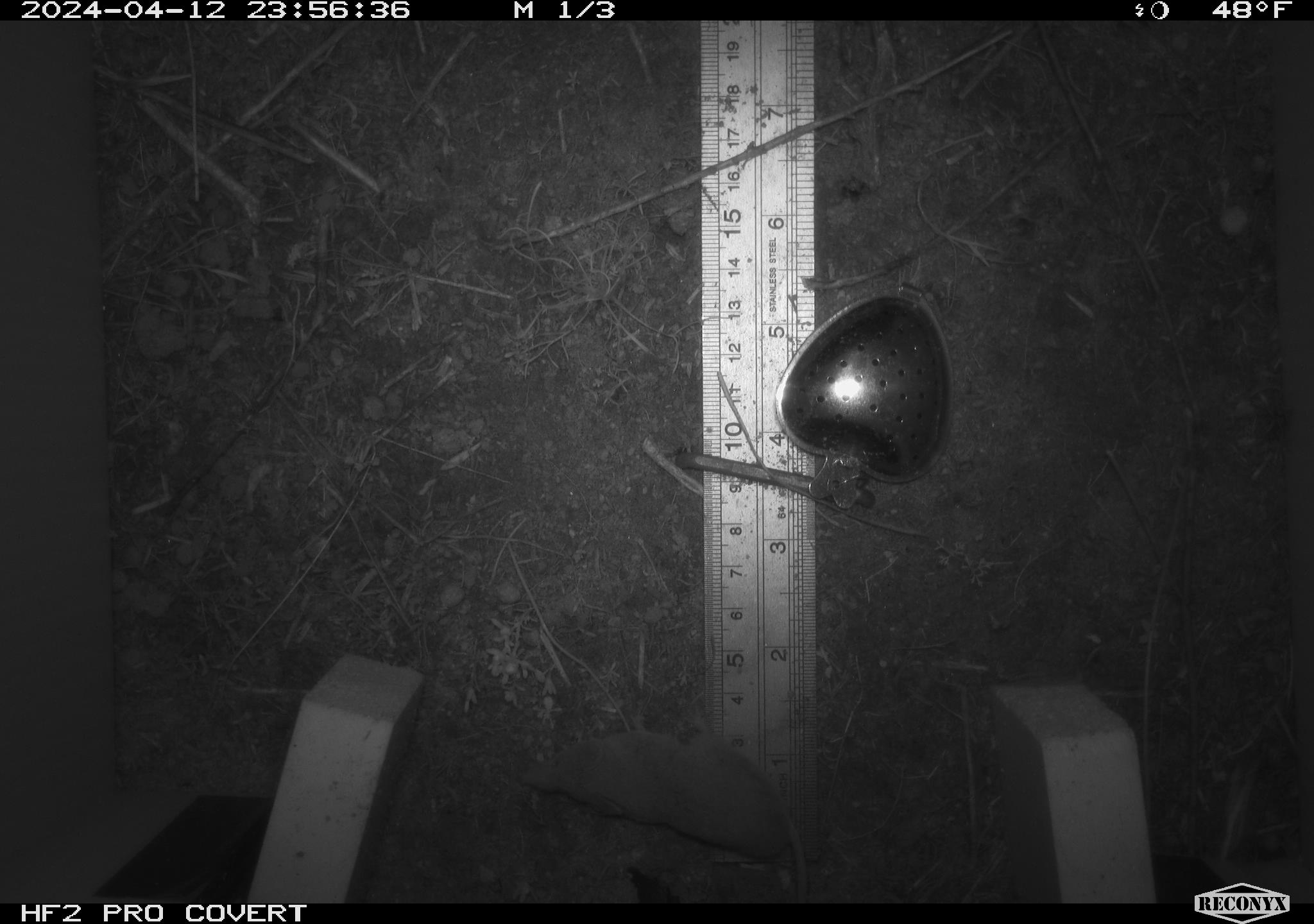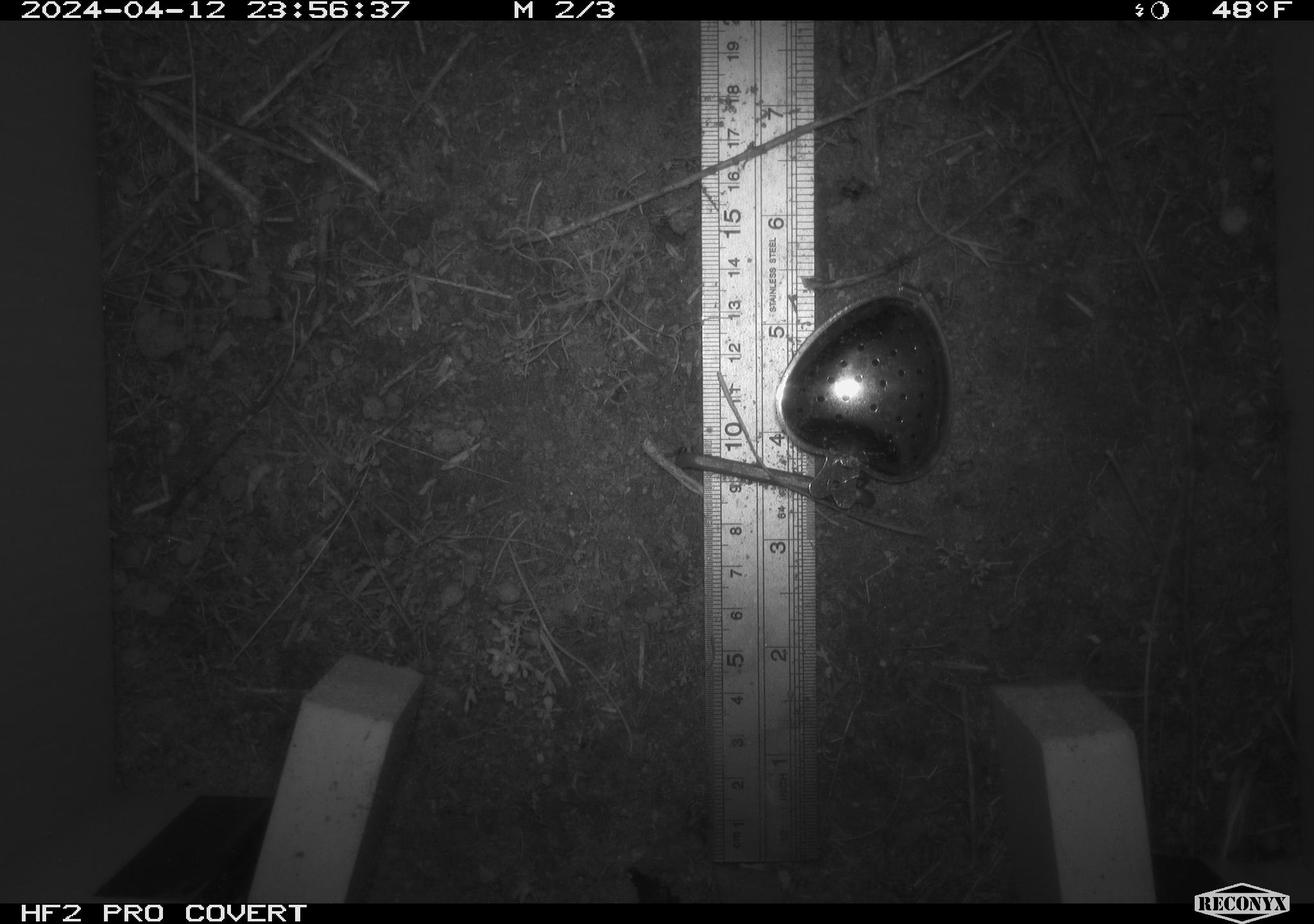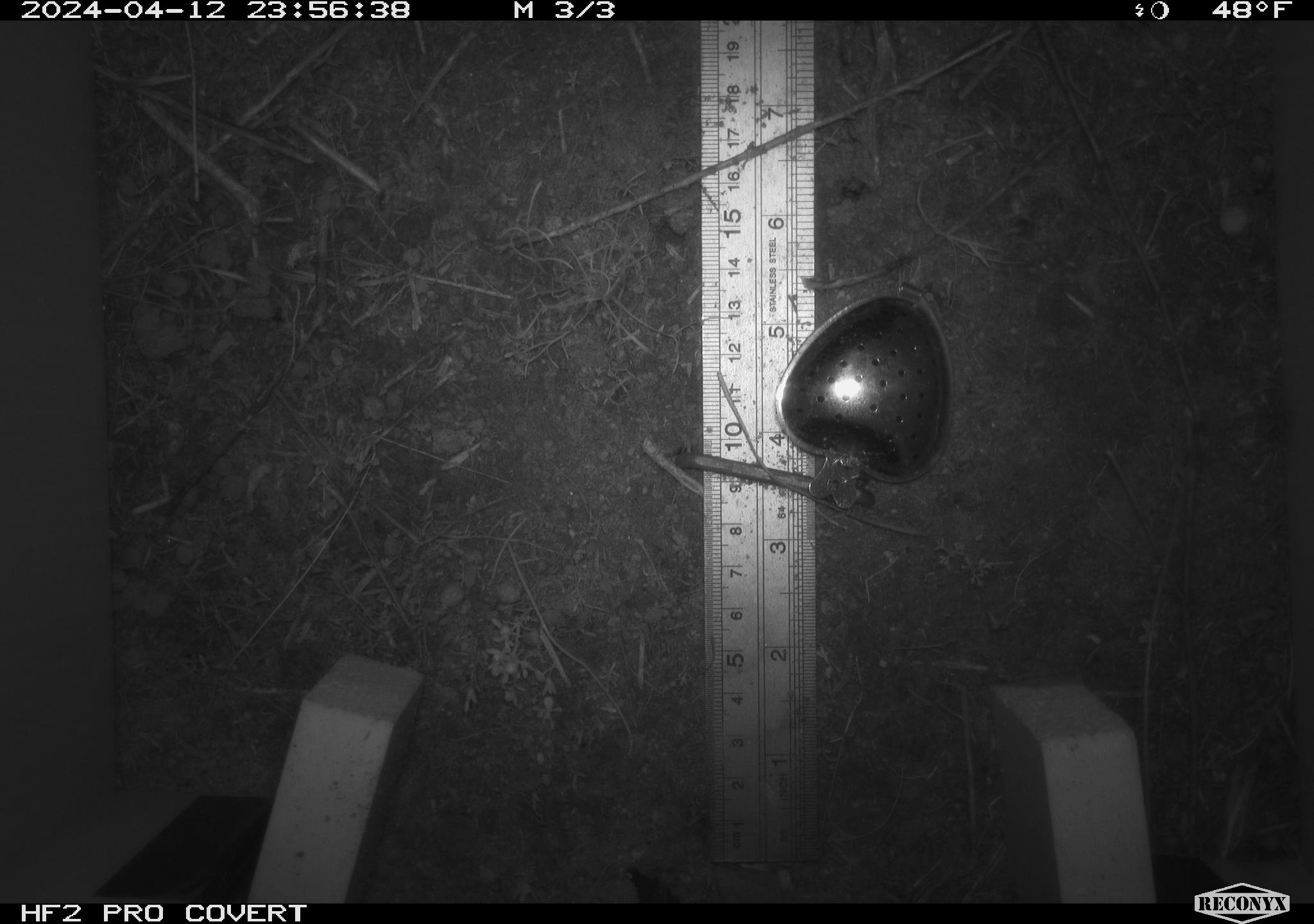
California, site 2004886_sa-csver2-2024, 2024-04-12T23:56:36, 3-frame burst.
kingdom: Animalia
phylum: Chordata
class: Mammalia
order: Rodentia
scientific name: Rodentia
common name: rodent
Rodent (Rodentia).